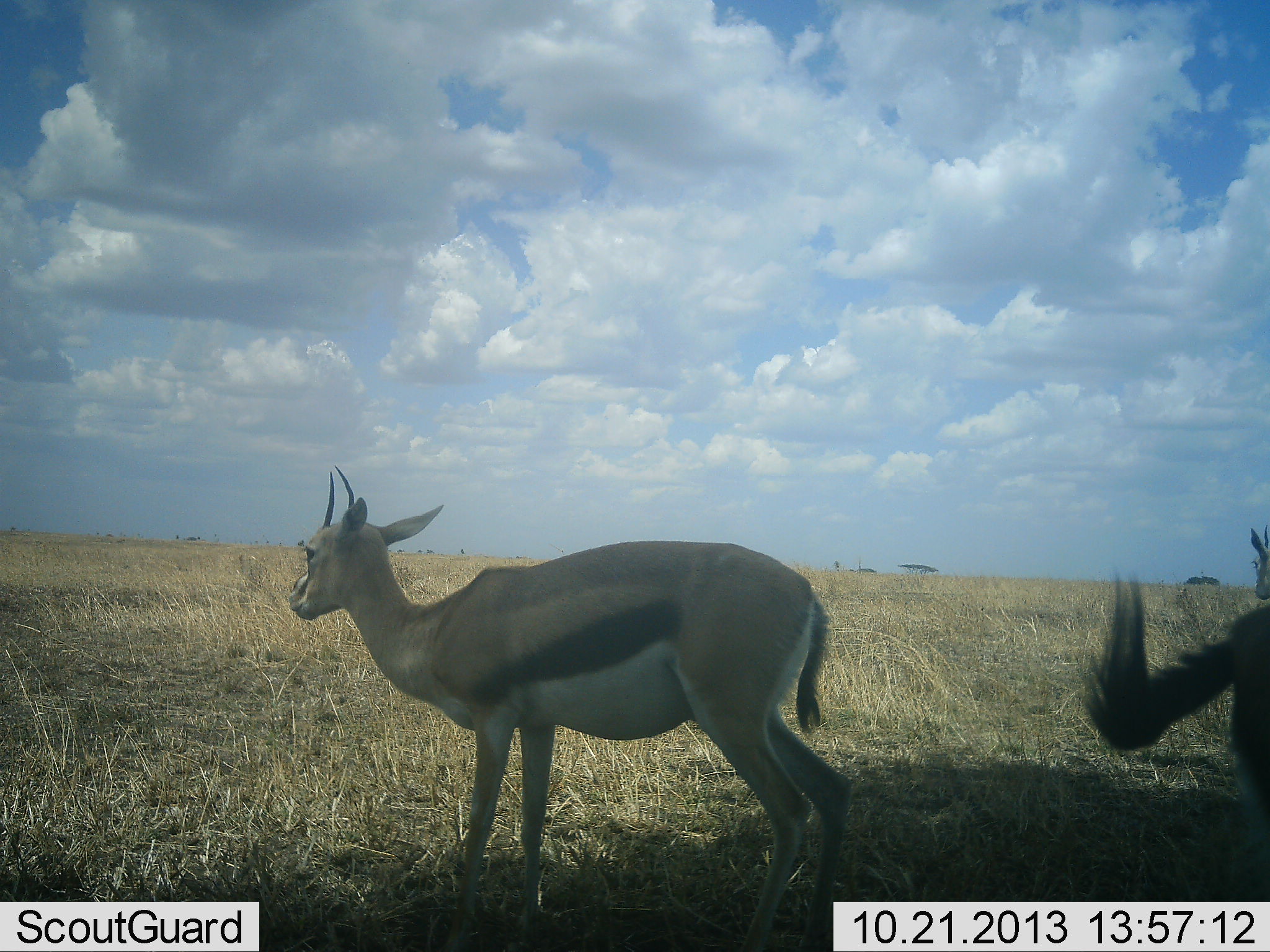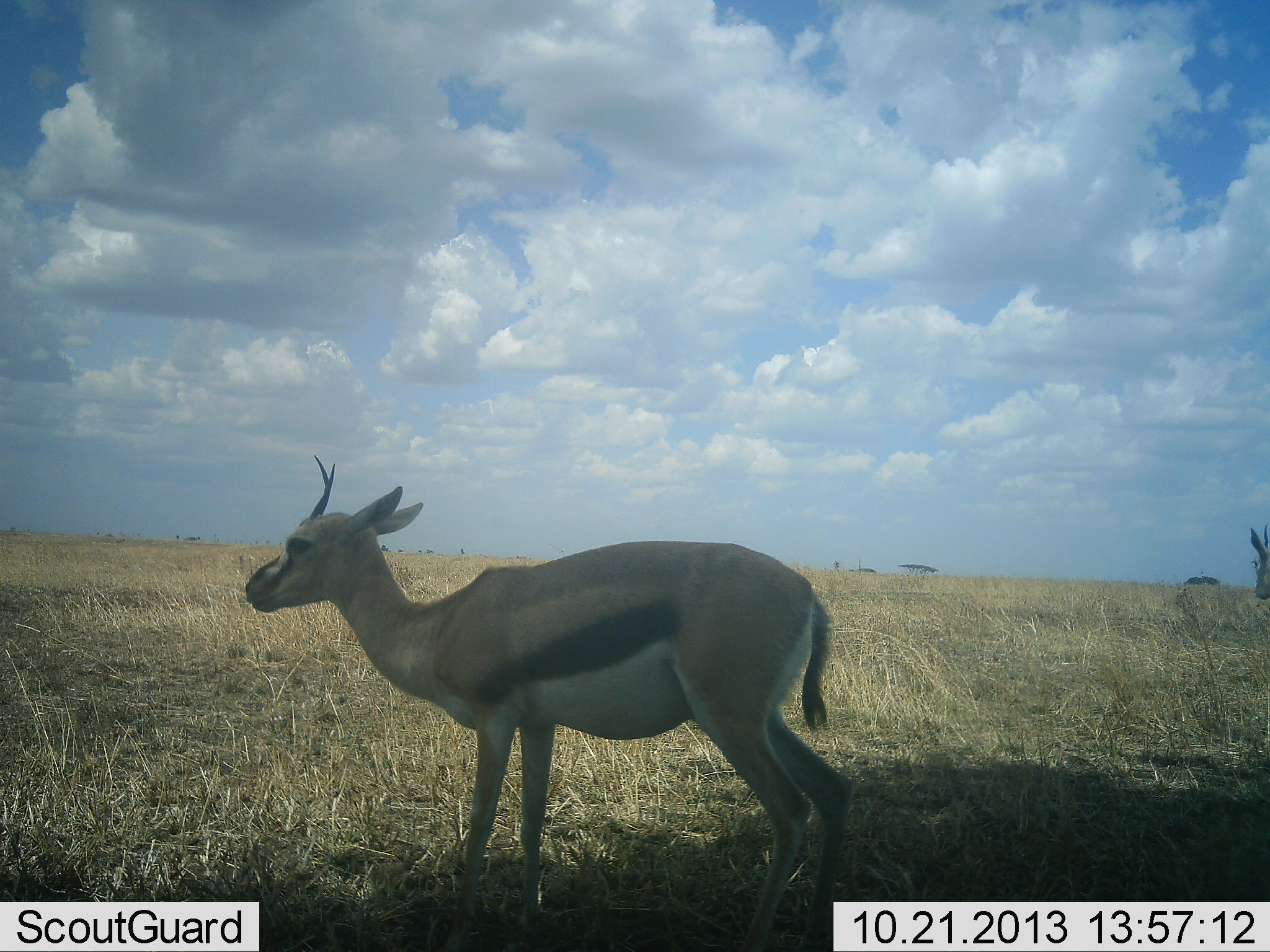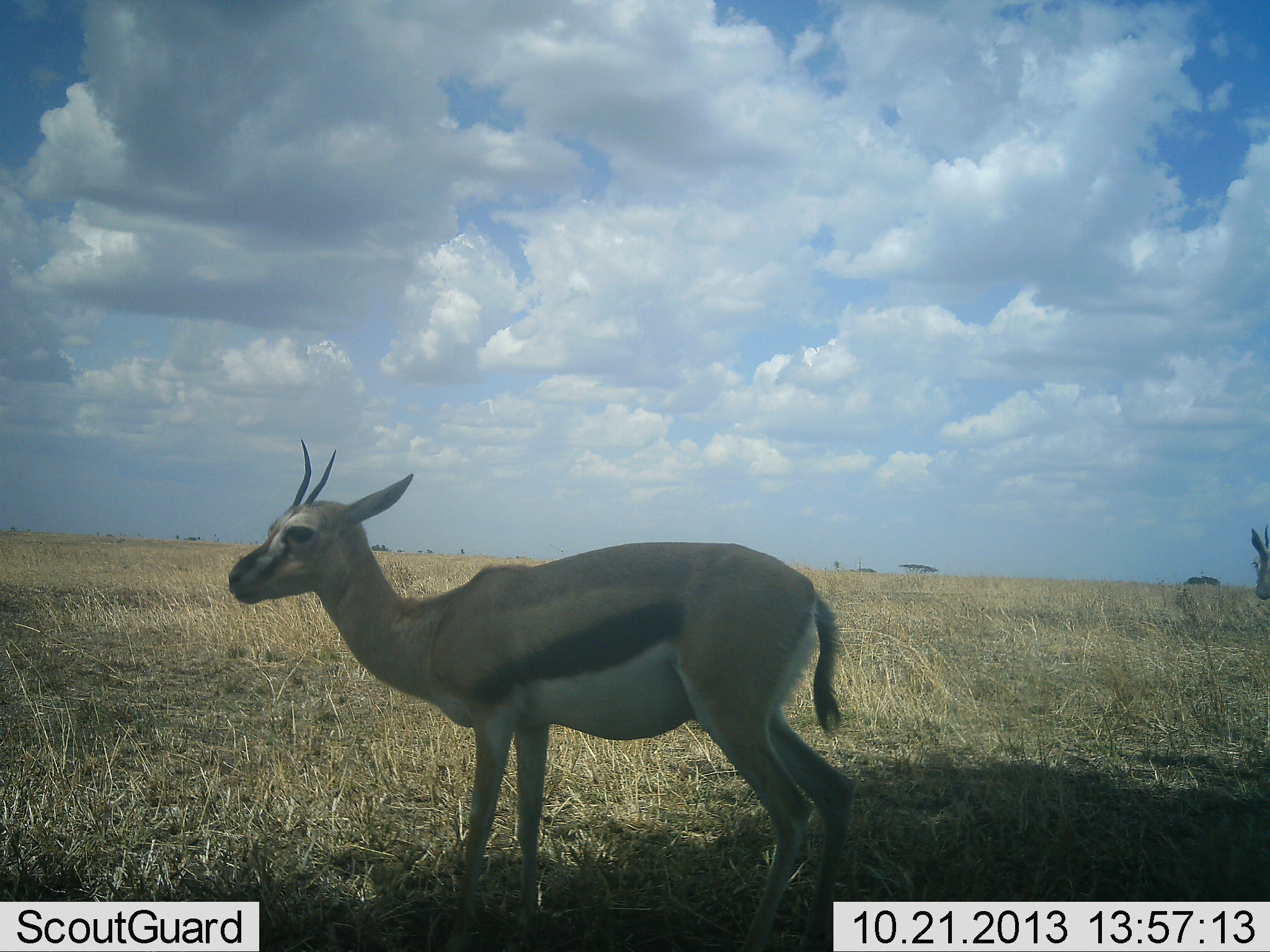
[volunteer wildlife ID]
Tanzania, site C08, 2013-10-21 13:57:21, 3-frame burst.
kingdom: Animalia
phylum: Chordata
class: Mammalia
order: Artiodactyla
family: Bovidae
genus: Eudorcas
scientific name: Eudorcas thomsonii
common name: thomson's gazelle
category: gazellethomsons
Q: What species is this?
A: Gazellethomsons (thomson's gazelle) (Eudorcas thomsonii).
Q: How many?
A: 2.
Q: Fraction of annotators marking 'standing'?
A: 95%.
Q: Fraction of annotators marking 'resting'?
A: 0%.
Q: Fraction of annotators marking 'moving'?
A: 27%.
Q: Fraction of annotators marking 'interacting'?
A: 0%.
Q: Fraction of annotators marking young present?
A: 0%.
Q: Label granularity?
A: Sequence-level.